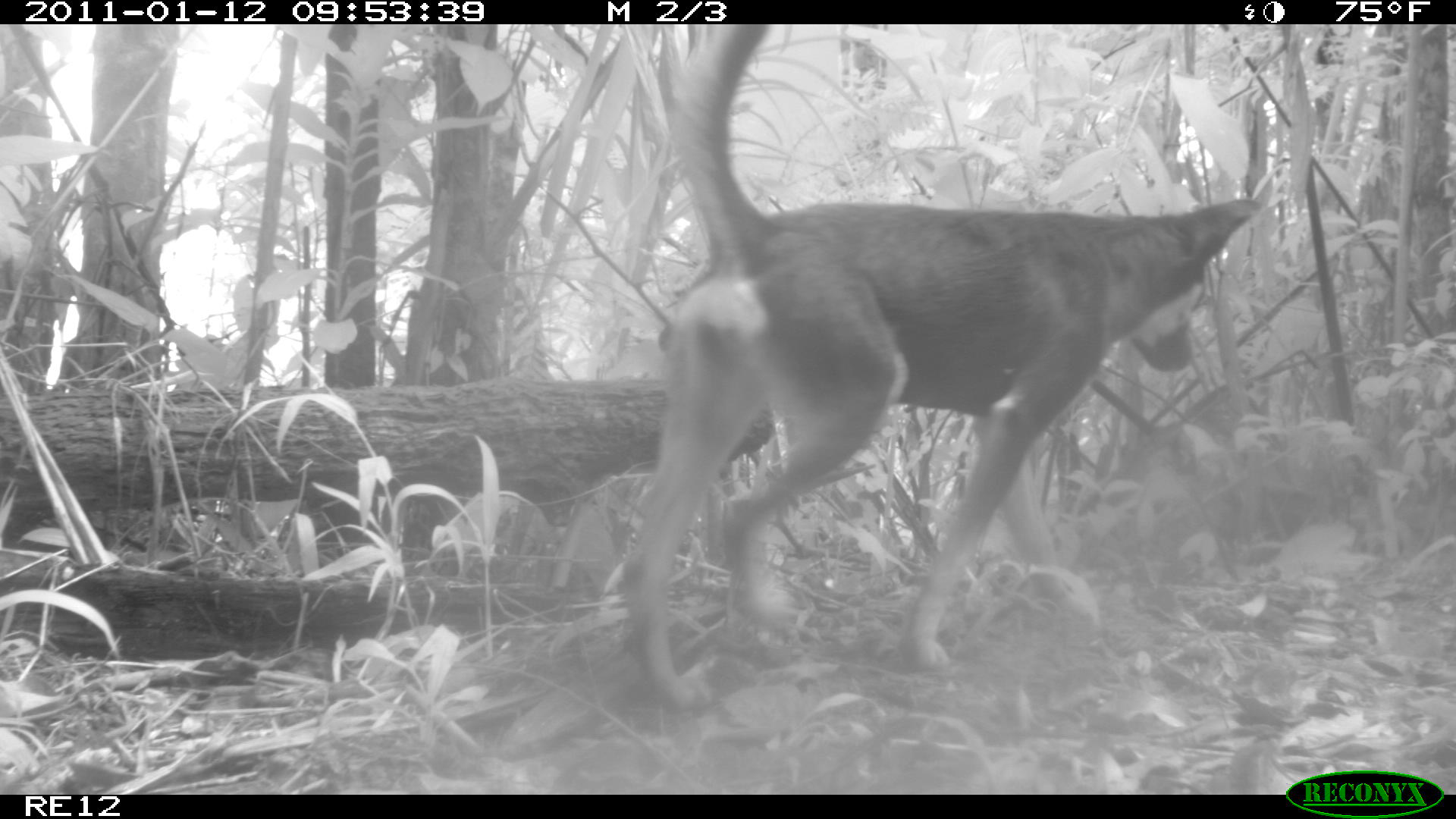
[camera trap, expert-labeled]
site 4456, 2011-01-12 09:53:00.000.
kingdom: Animalia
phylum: Chordata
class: Mammalia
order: Carnivora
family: Canidae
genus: Canis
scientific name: Canis familiaris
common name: domestic dog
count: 1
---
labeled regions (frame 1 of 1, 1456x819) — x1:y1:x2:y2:
canis familiaris: 617:24:1262:712